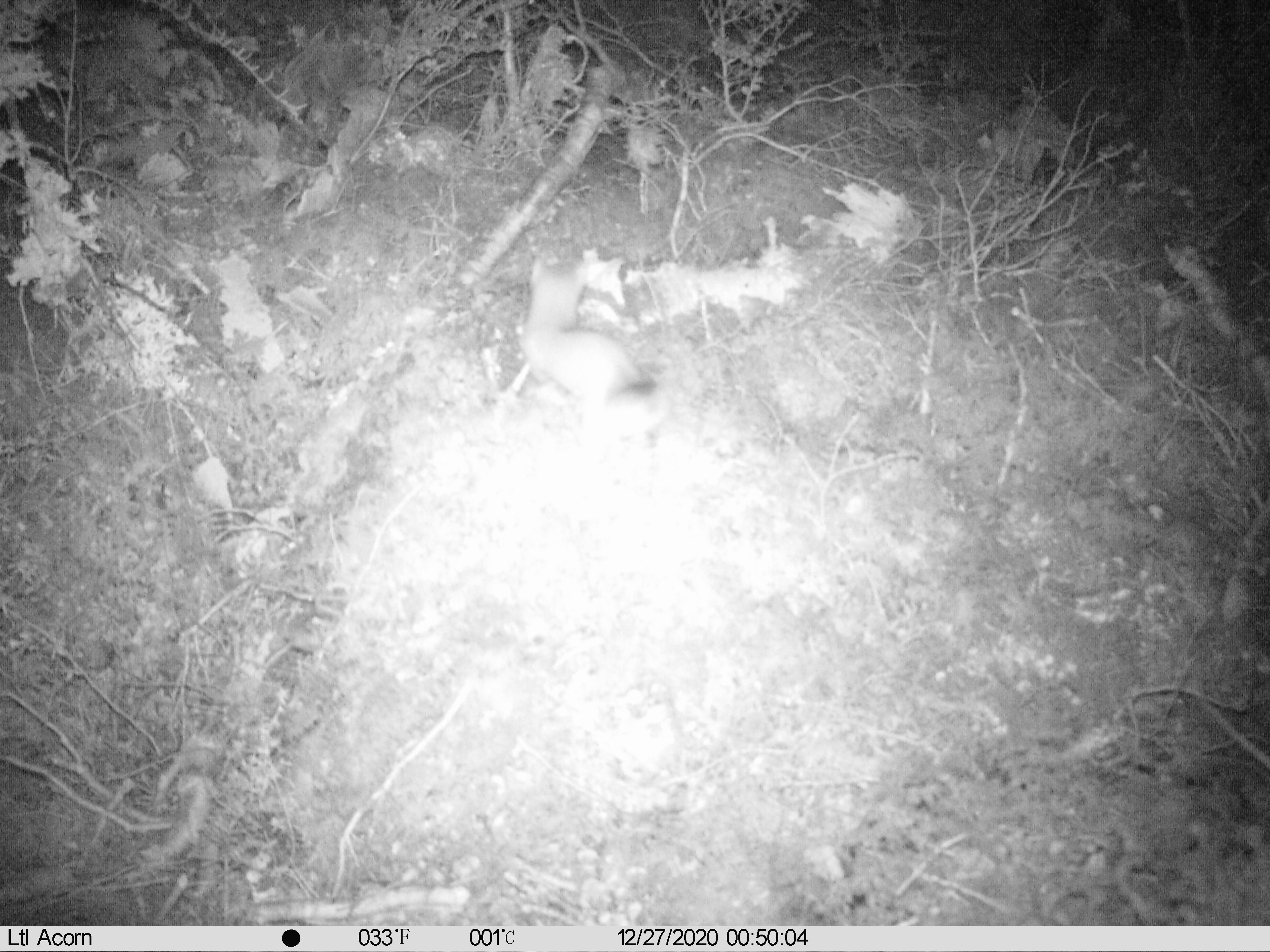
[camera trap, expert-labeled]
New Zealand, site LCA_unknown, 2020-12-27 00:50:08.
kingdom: Animalia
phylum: Chordata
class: Mammalia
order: Carnivora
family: Mustelidae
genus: Mustela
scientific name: Mustela erminea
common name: stoat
Stoat (Mustela erminea).